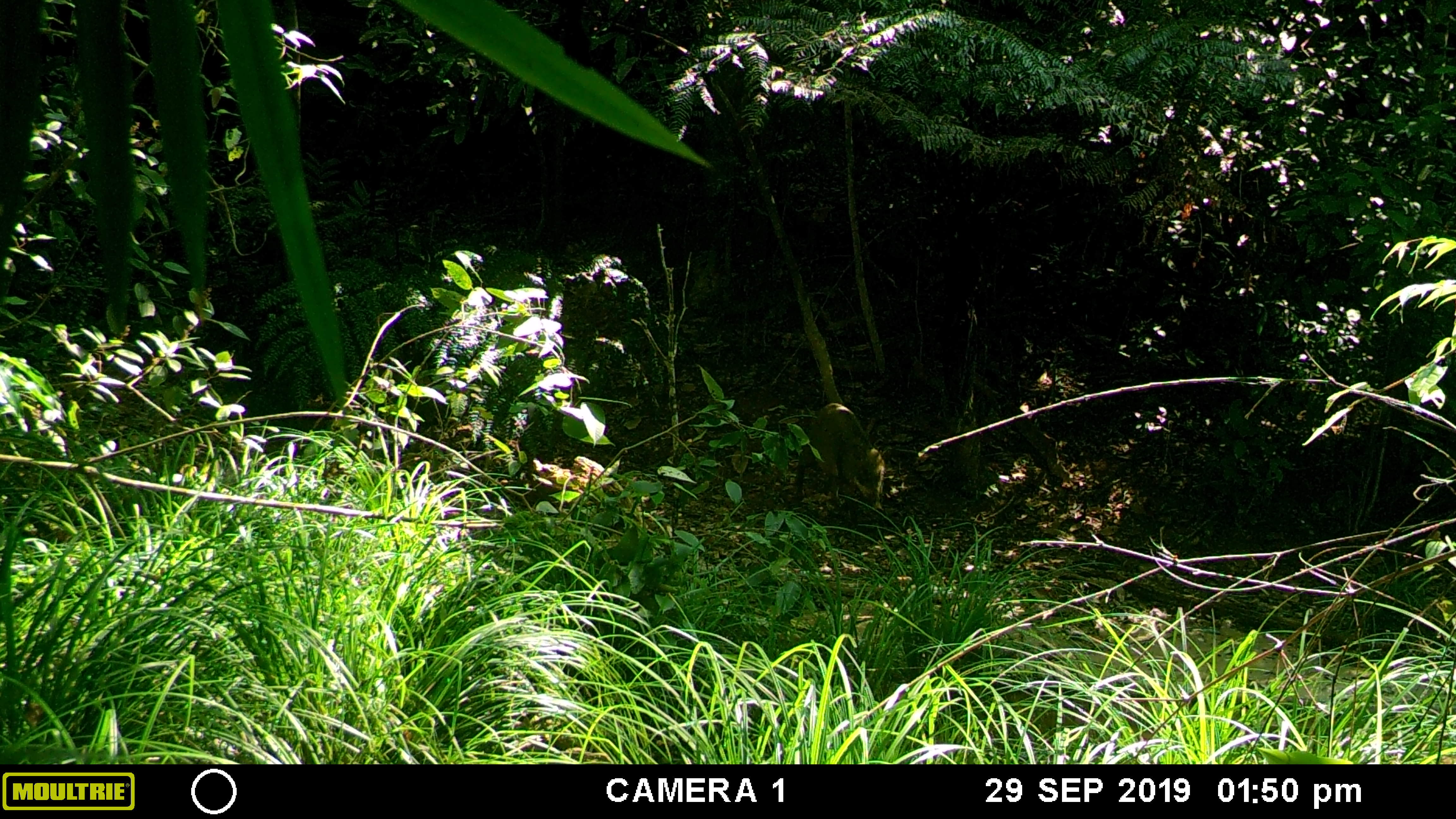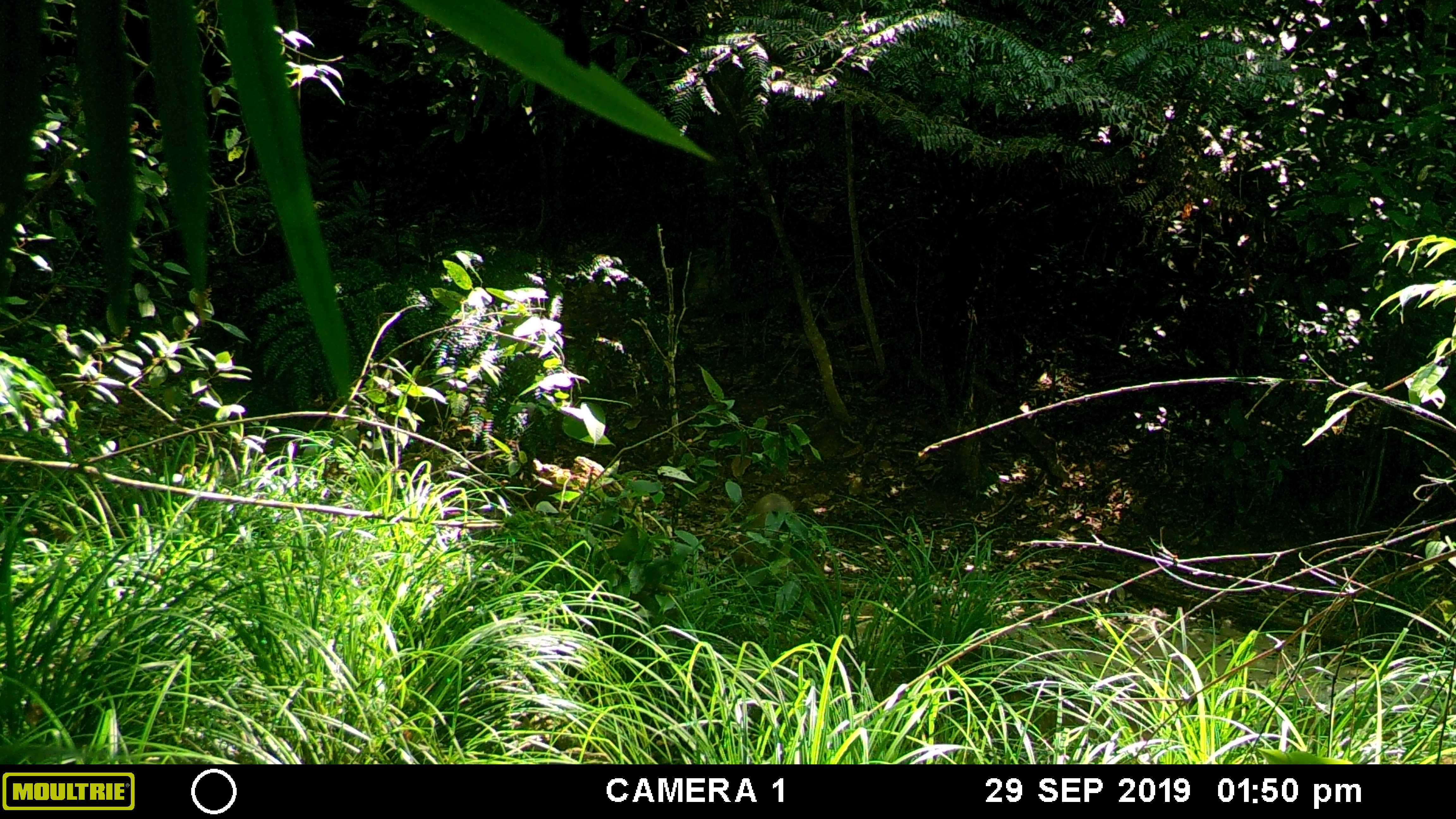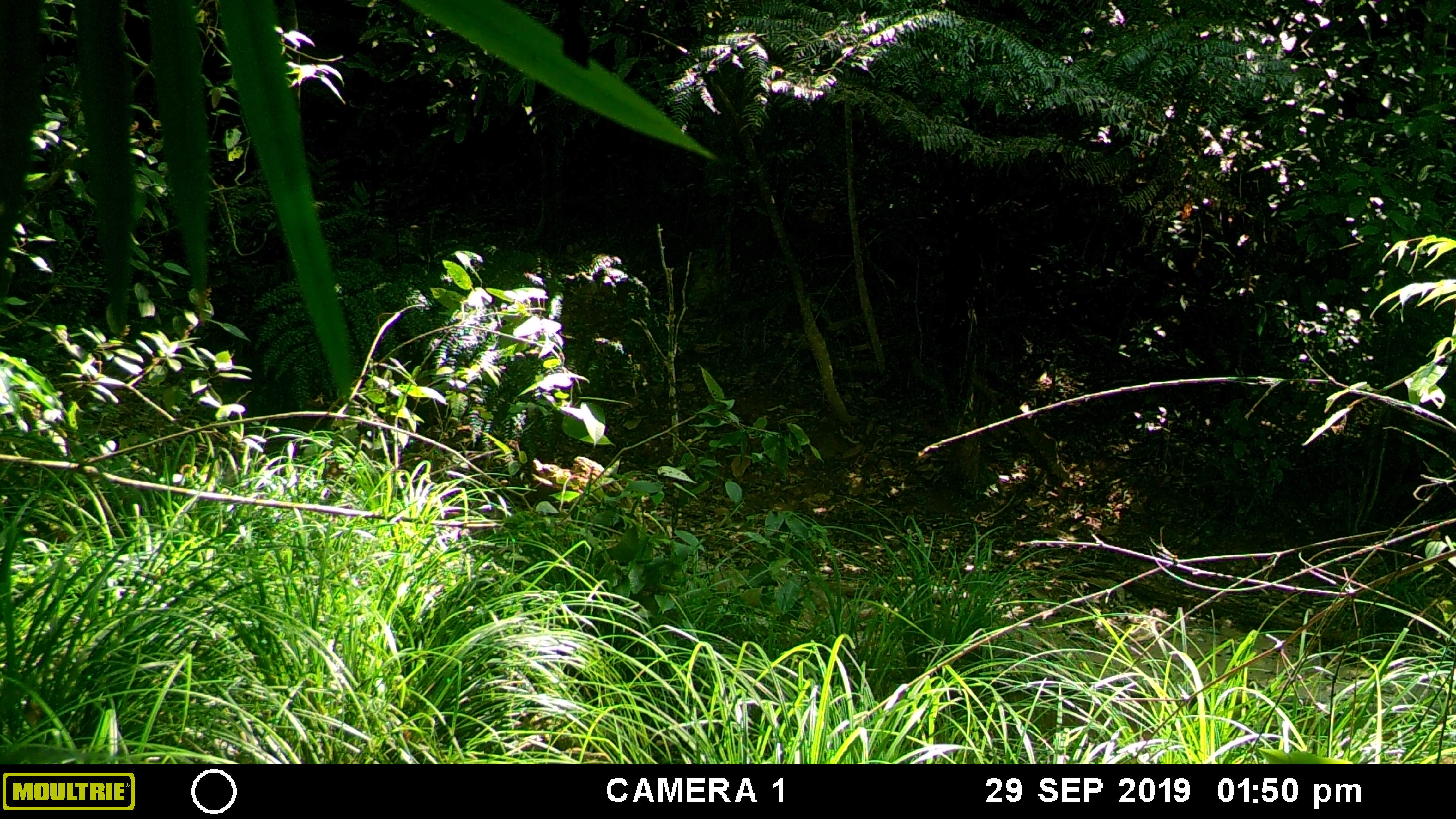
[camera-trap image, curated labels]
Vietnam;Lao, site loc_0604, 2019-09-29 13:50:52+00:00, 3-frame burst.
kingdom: Animalia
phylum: Chordata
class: Mammalia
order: Artiodactyla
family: Suidae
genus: Sus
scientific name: Sus scrofa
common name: eurasian wild pig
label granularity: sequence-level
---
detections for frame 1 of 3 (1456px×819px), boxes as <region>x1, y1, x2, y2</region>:
eurasian wild pig: <region>794, 402, 885, 529</region>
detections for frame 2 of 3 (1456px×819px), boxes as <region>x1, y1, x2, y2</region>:
eurasian wild pig: <region>727, 491, 832, 651</region>